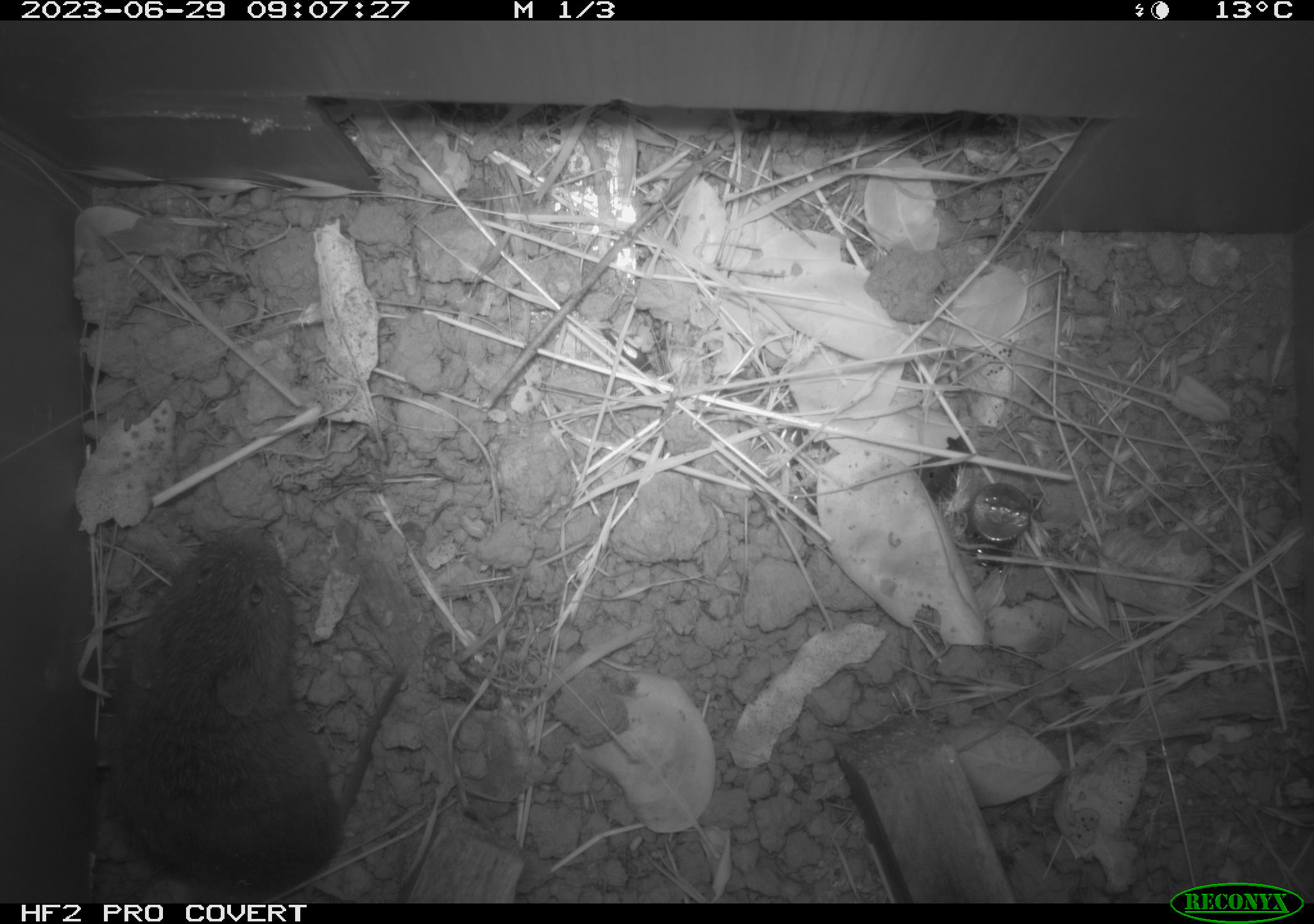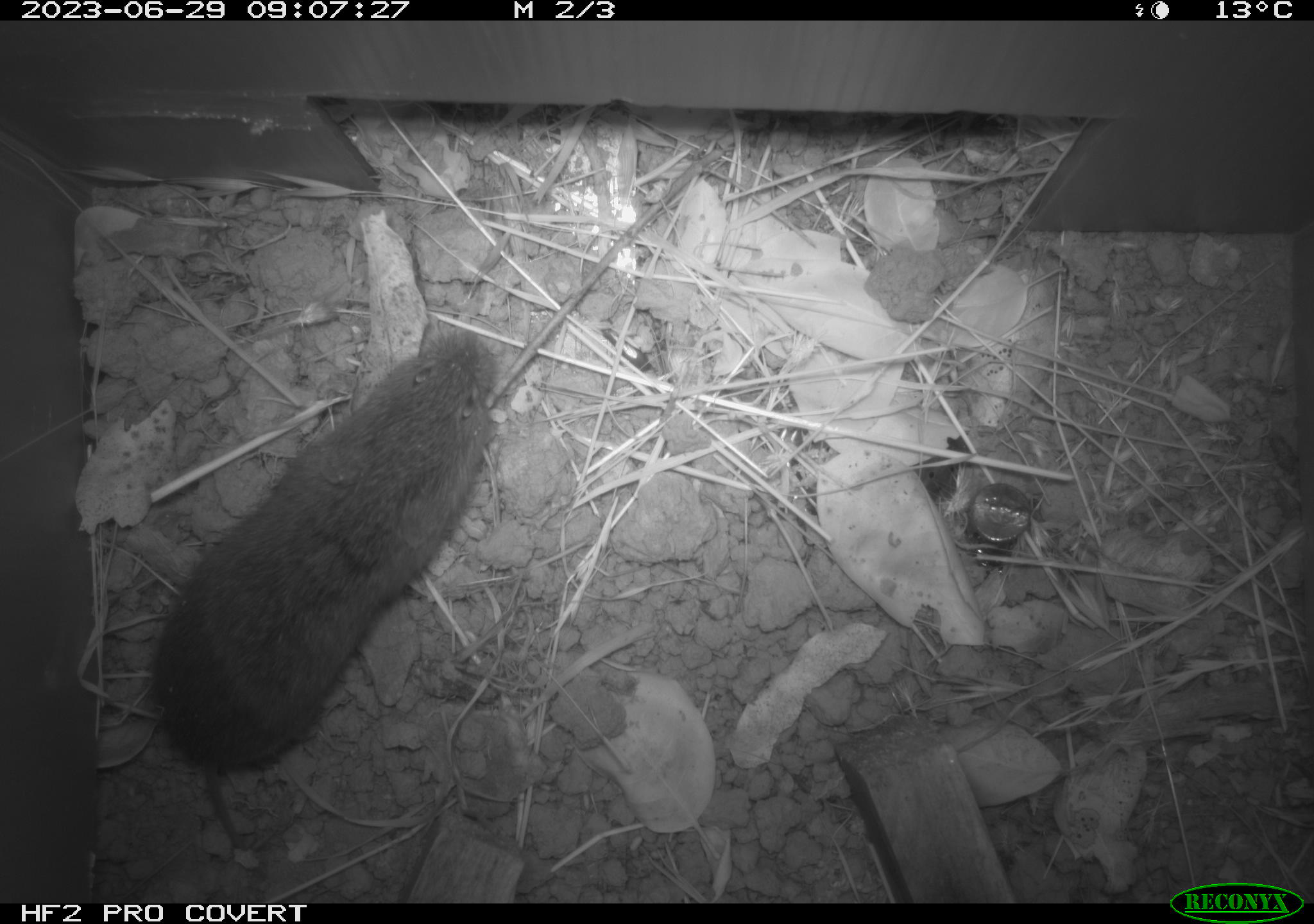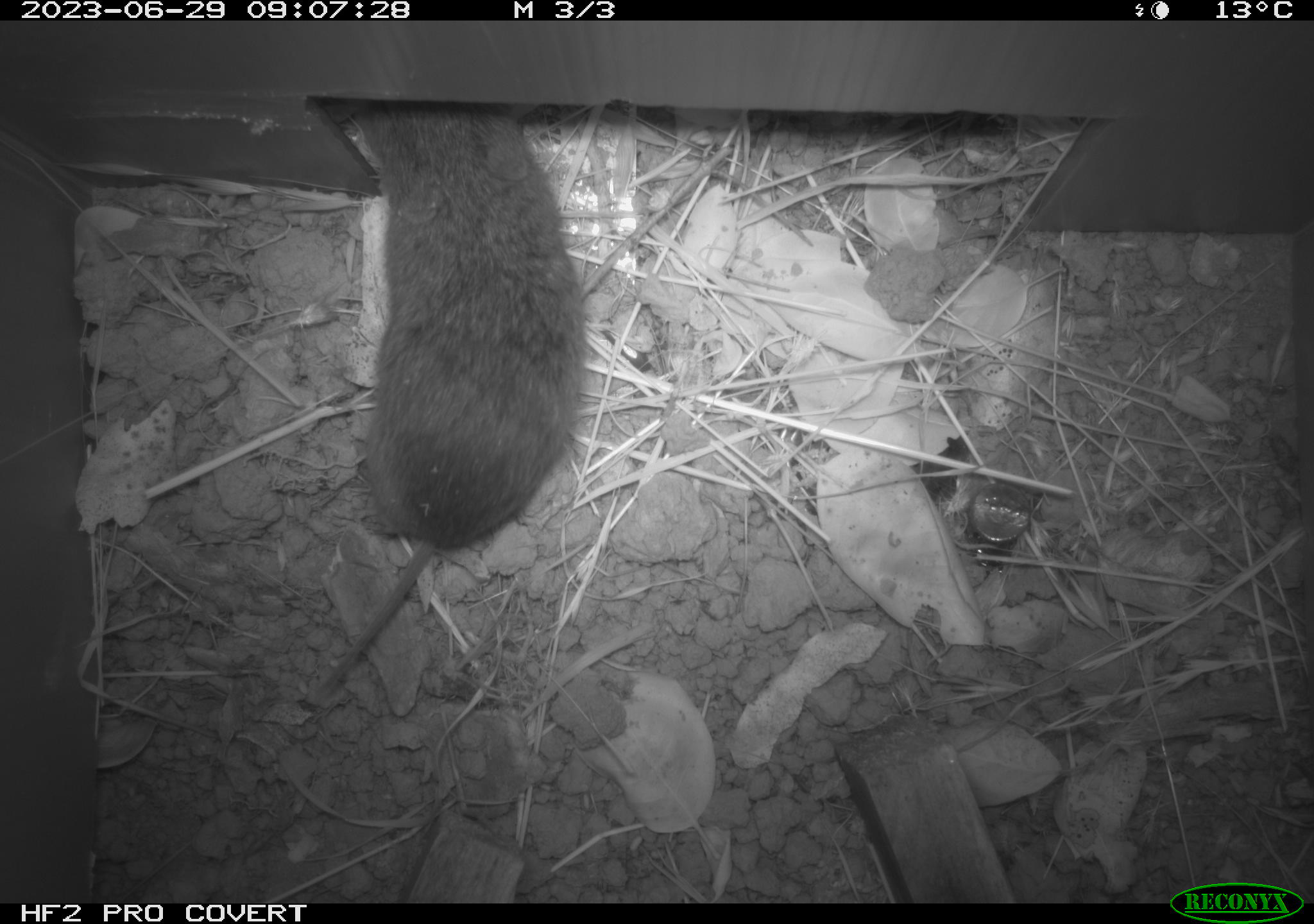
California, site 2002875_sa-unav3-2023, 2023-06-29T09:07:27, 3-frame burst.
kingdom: Animalia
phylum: Chordata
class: Mammalia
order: Rodentia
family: Cricetidae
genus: Microtus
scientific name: Microtus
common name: meadow vole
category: microtus species